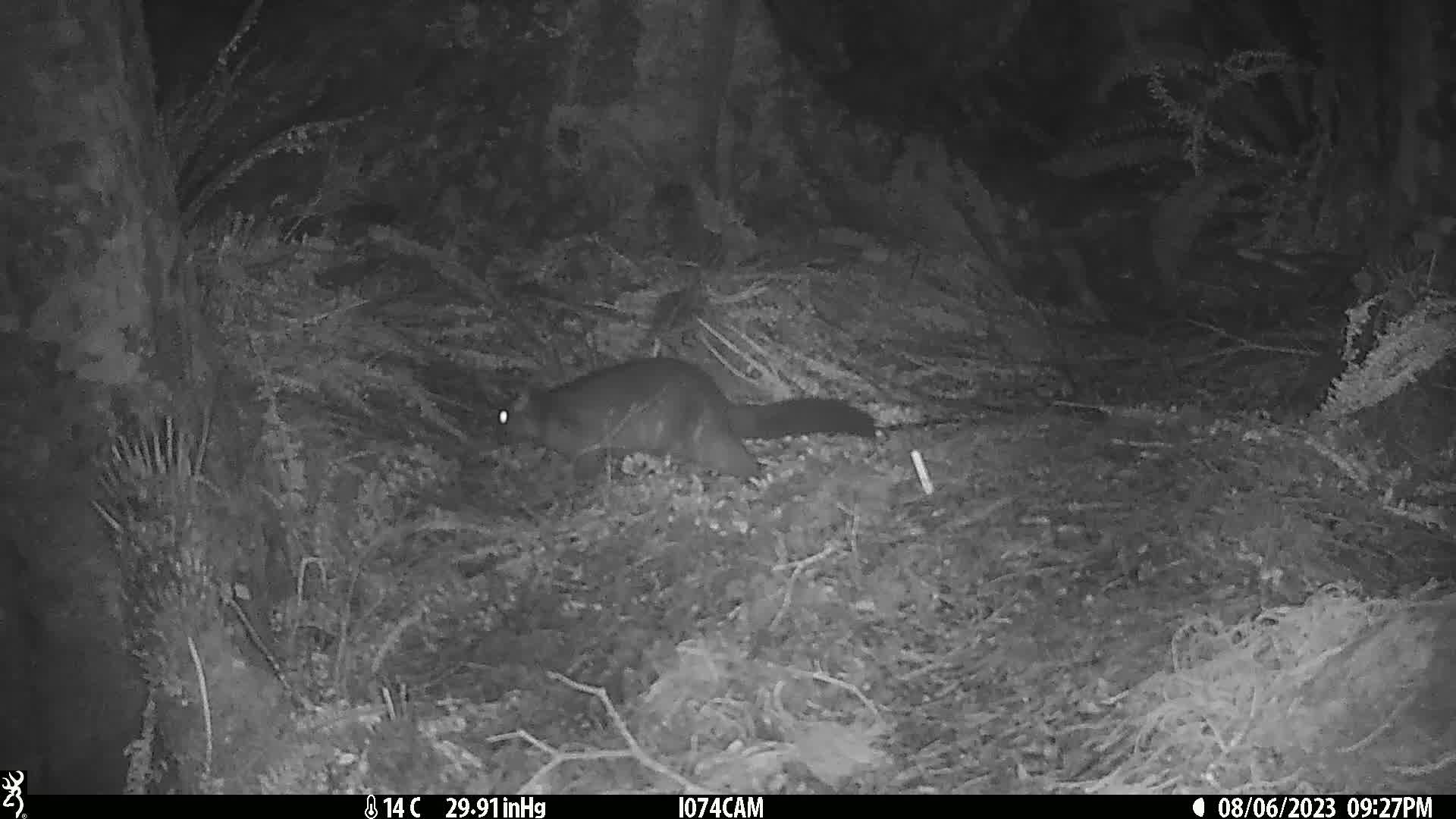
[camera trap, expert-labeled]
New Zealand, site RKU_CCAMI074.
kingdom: Animalia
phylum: Chordata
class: Mammalia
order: Diprotodontia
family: Phalangeridae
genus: Trichosurus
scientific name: Trichosurus vulpecula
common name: common brushtail possum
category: possum